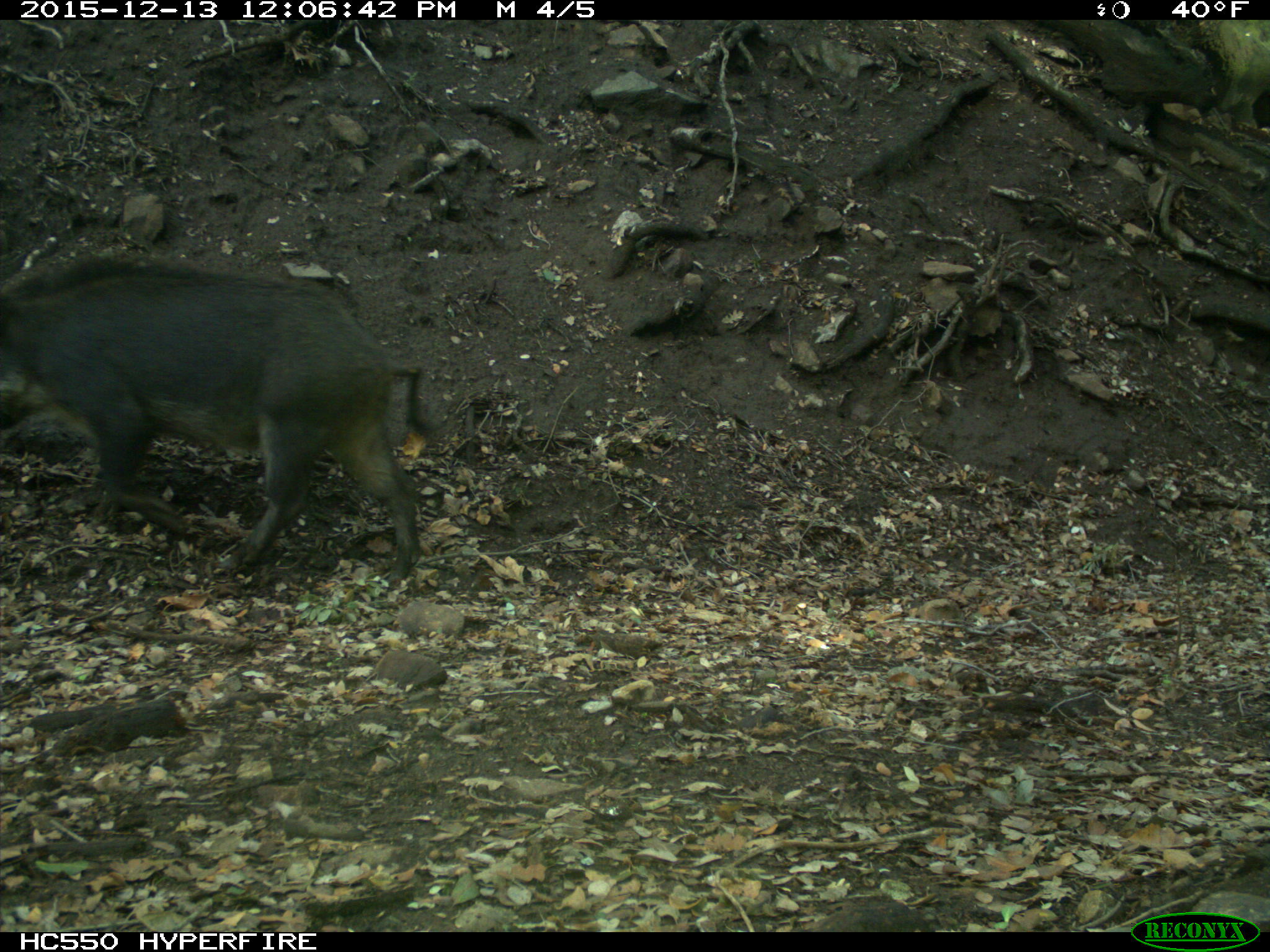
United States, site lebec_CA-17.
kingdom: Animalia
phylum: Chordata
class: Mammalia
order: Artiodactyla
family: Suidae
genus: Sus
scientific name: Sus scrofa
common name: wild boar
Sus scrofa (wild boar).